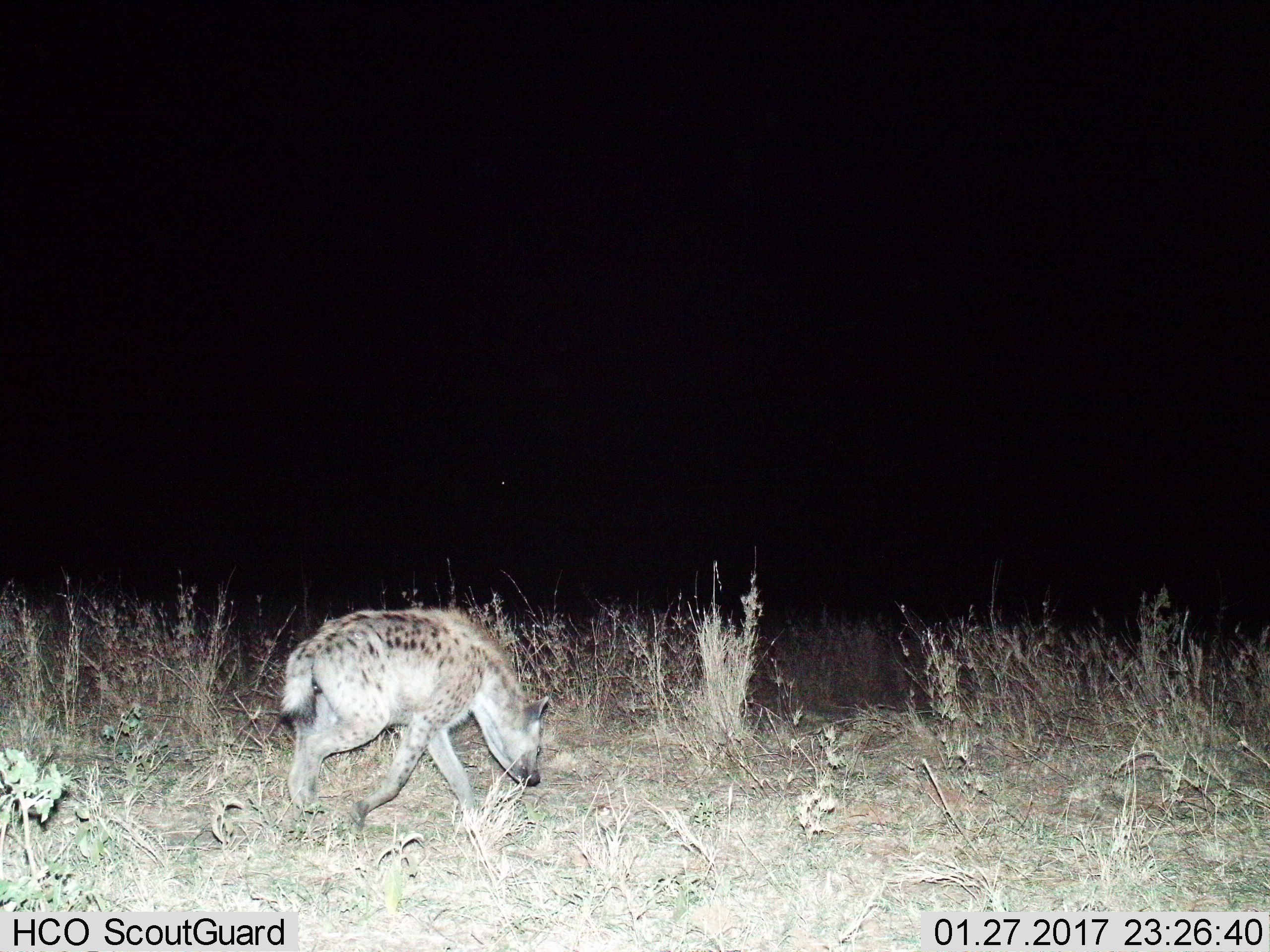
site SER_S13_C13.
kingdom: Animalia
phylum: Chordata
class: Mammalia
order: Carnivora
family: Hyaenidae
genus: Crocuta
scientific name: Crocuta crocuta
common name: spotted hyena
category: hyenaspotted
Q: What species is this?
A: Hyenaspotted (spotted hyena) (Crocuta crocuta).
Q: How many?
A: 1.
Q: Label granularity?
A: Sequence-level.